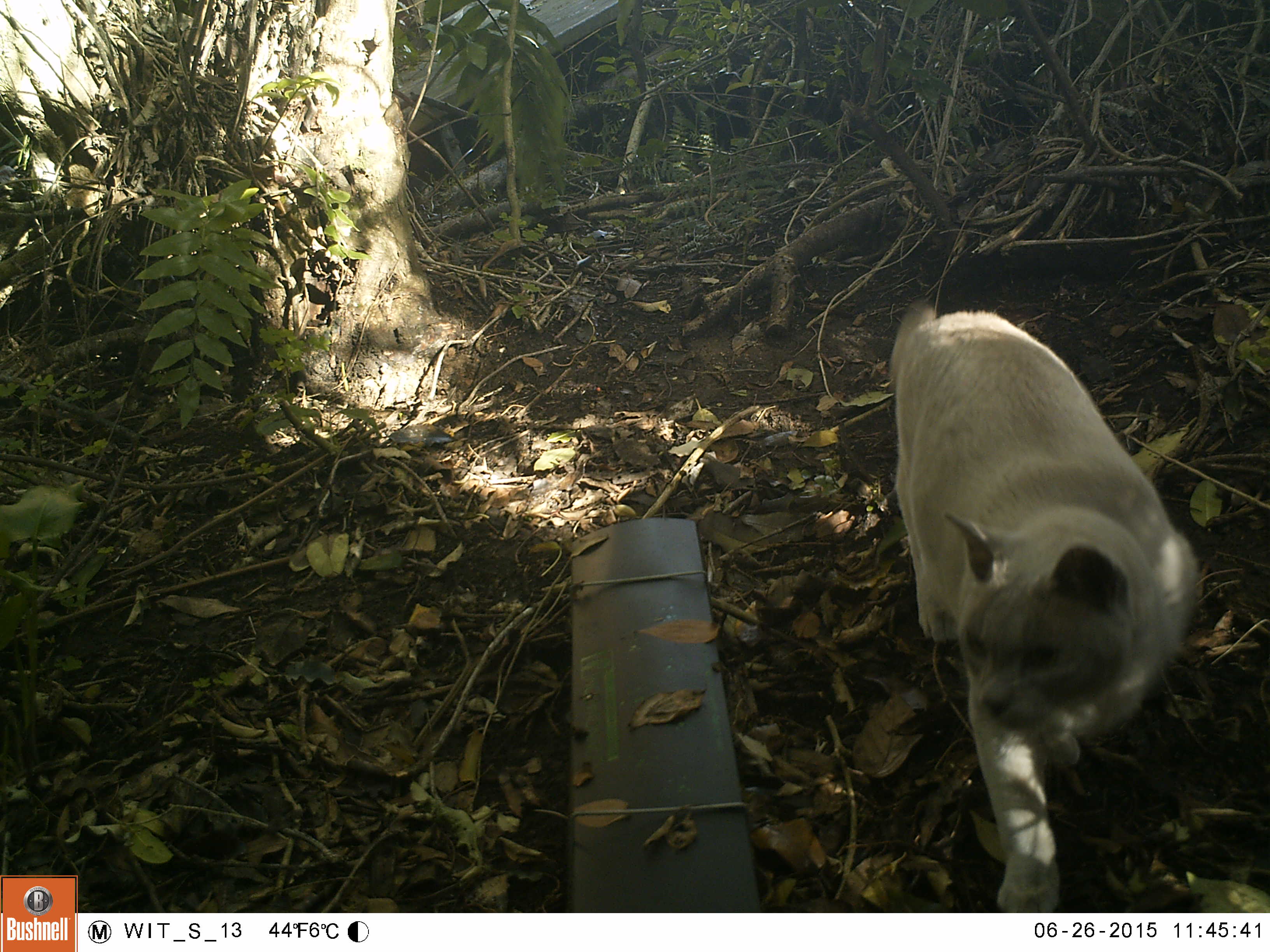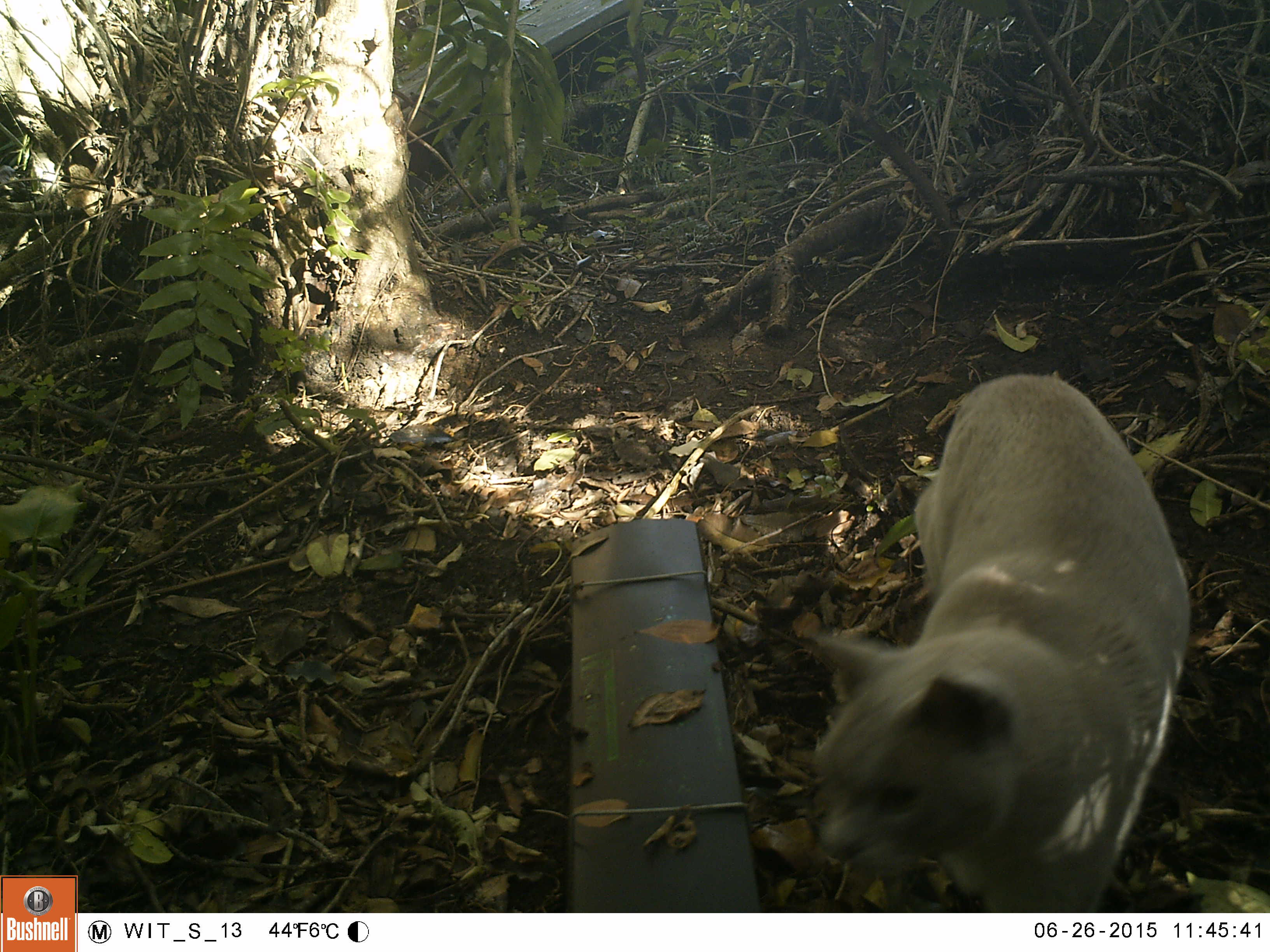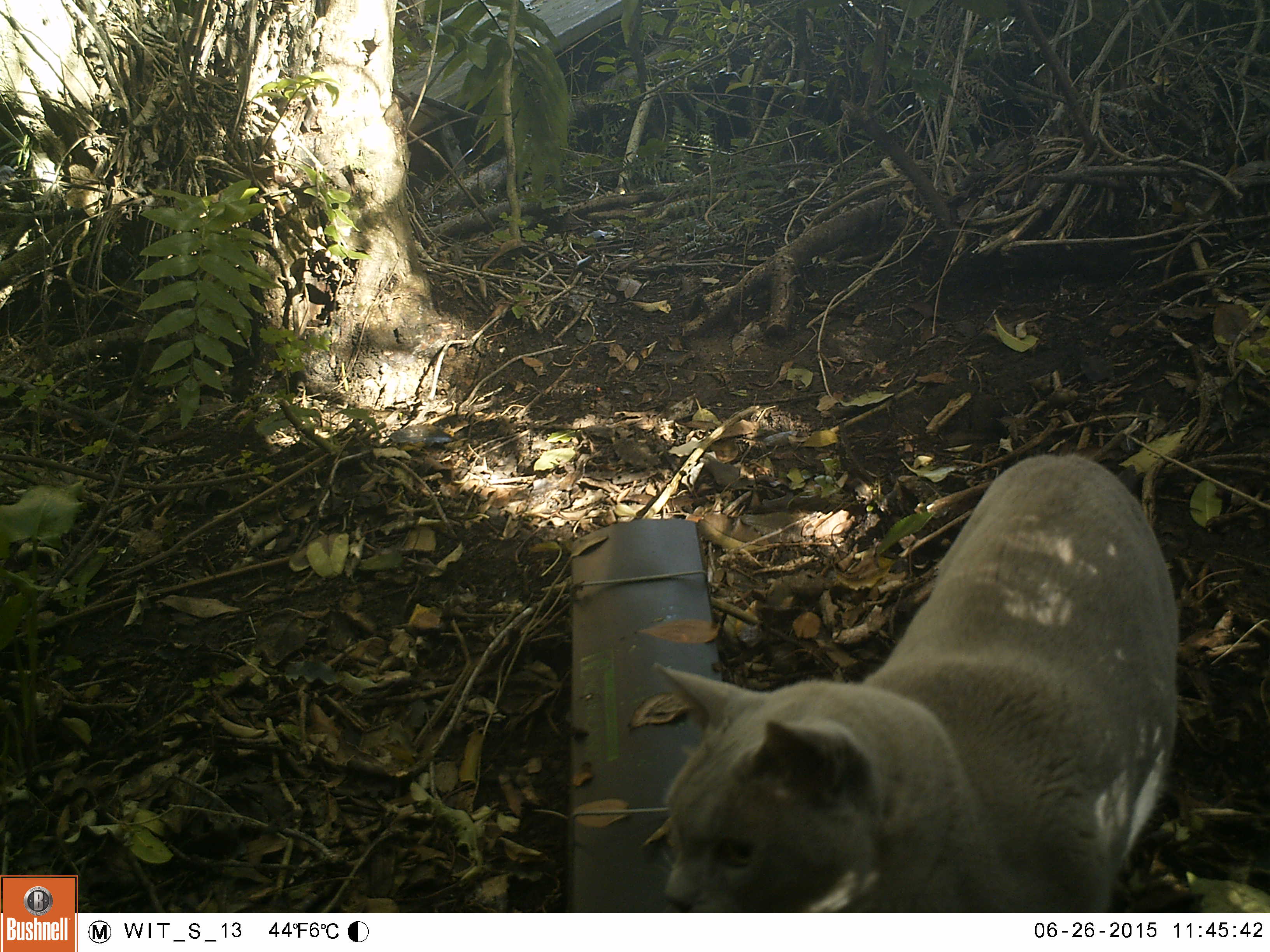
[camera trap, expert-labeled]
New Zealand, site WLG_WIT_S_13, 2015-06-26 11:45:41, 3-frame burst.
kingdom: Animalia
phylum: Chordata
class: Mammalia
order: Carnivora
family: Felidae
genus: Felis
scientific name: Felis catus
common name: domestic cat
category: cat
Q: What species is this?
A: Cat (domestic cat) (Felis catus).